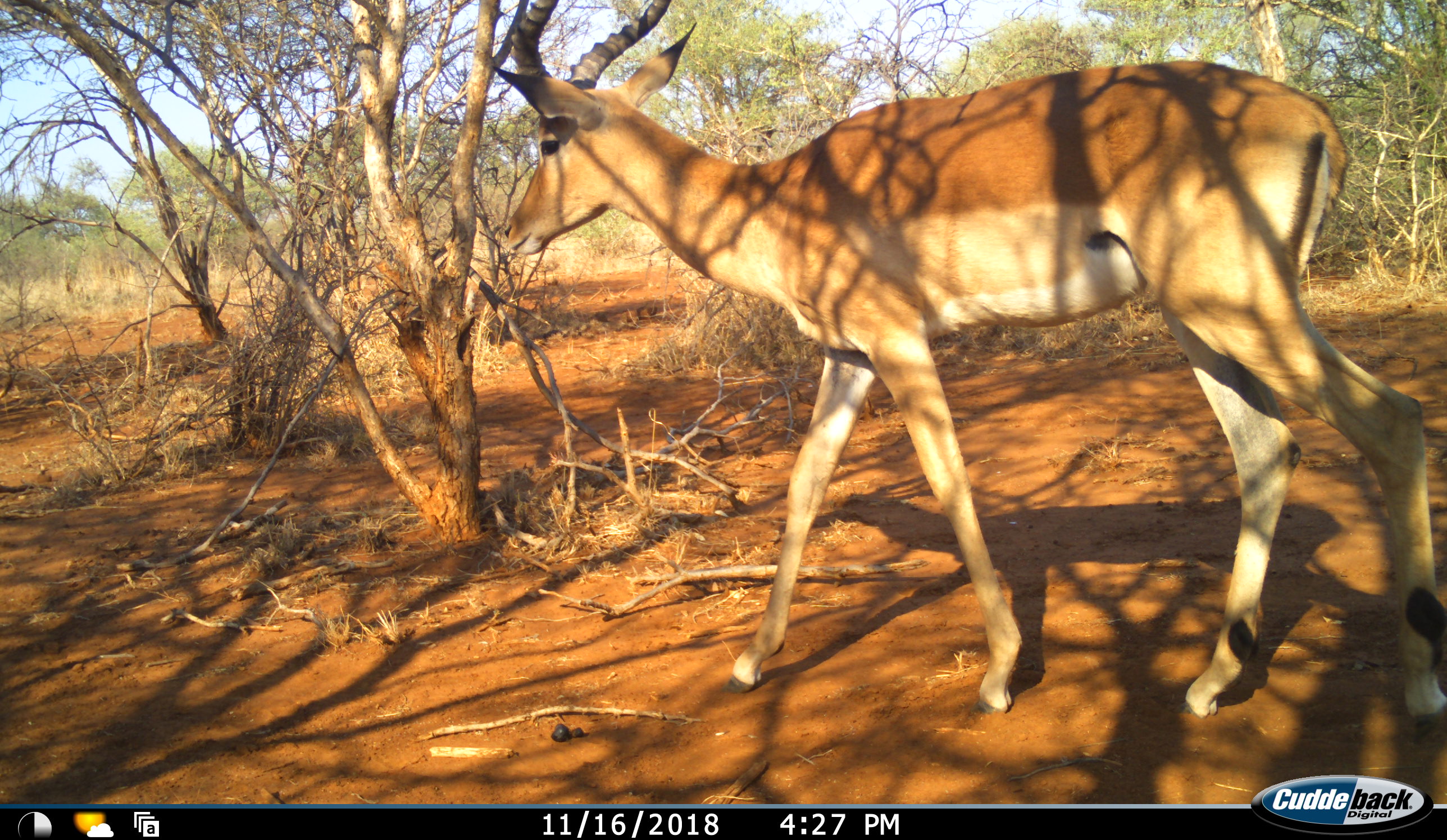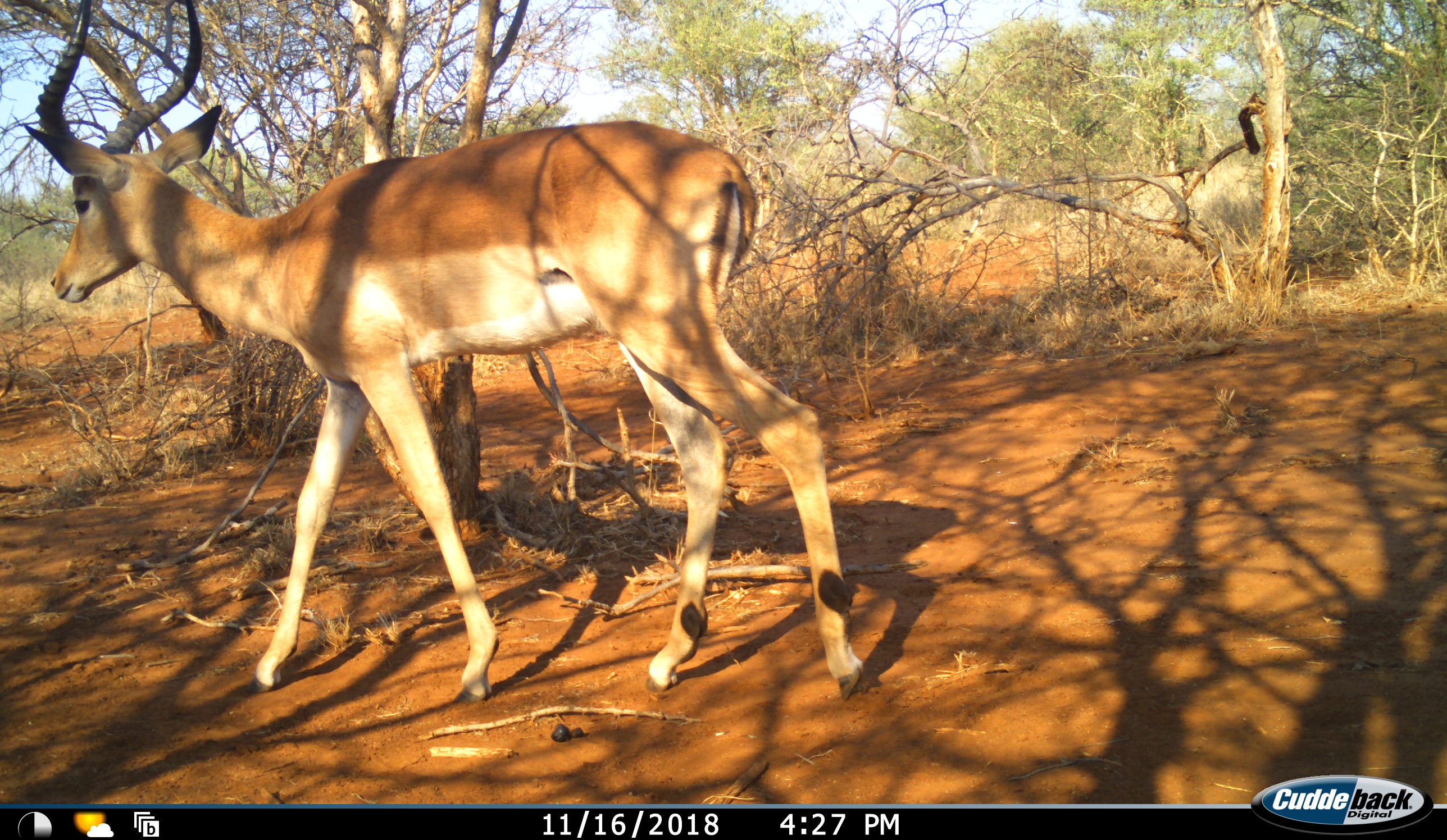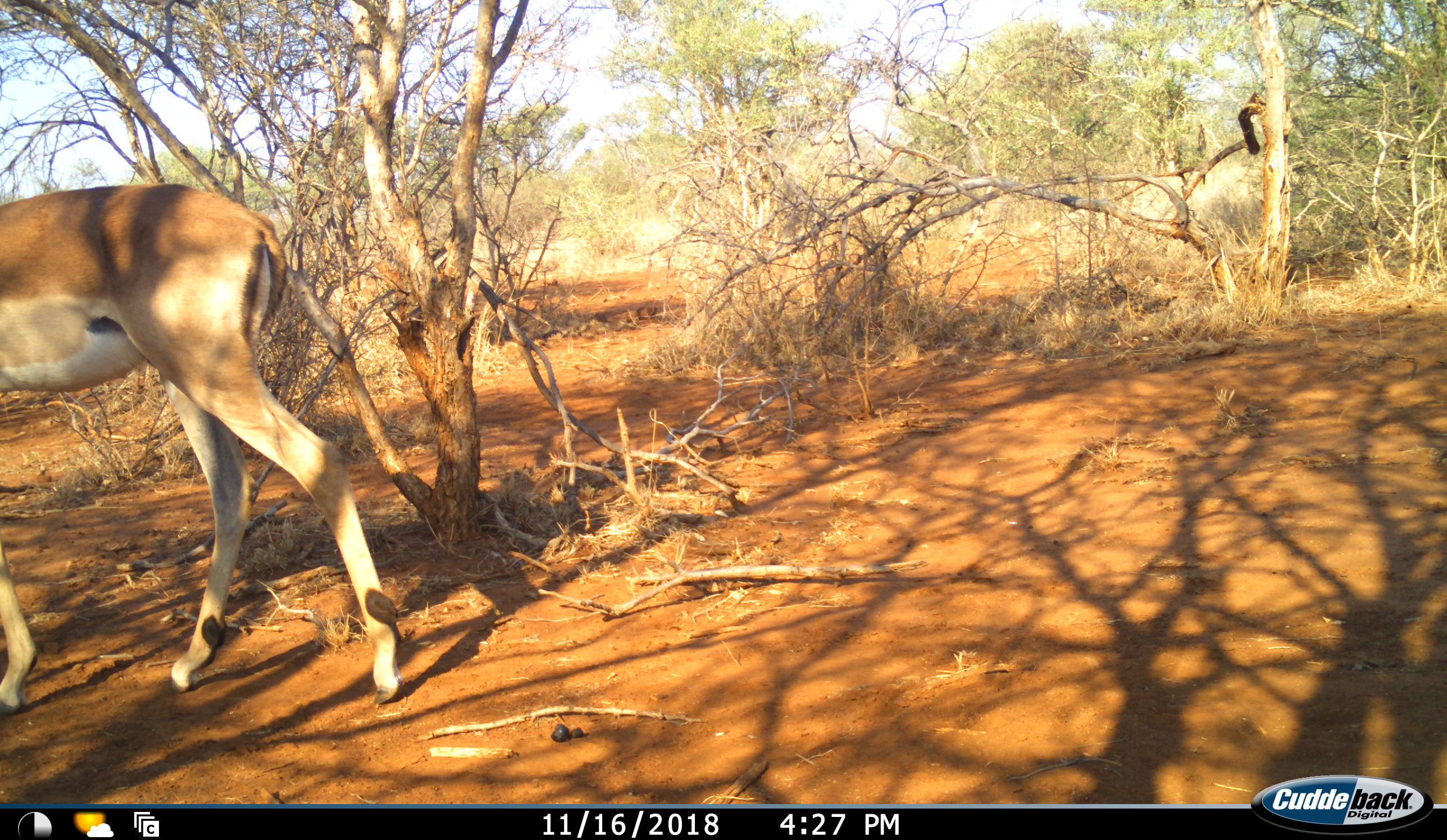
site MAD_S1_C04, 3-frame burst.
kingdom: Animalia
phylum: Chordata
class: Mammalia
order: Artiodactyla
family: Bovidae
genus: Aepyceros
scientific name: Aepyceros melampus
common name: impala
Impala (Aepyceros melampus), count 1. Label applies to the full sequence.